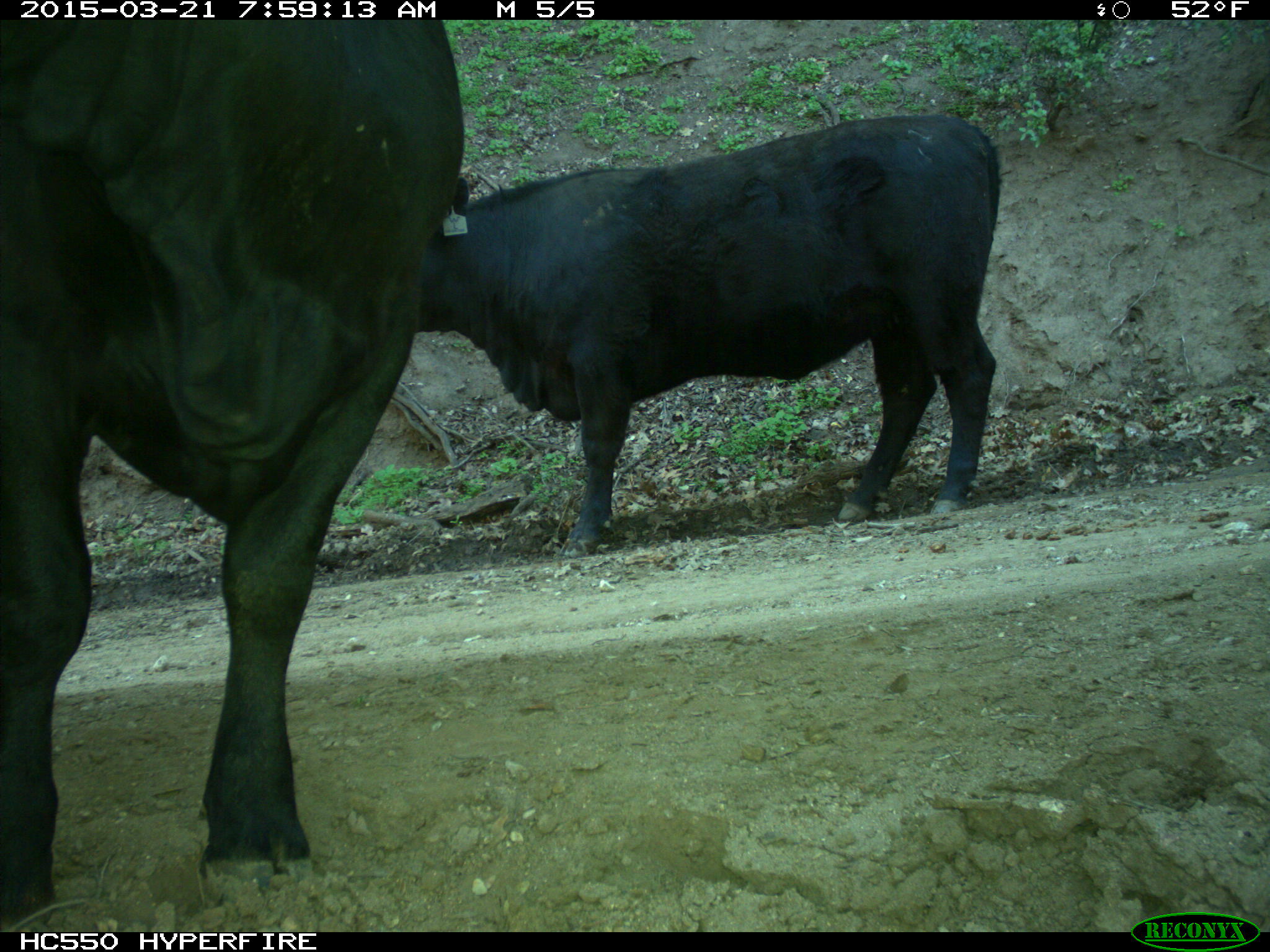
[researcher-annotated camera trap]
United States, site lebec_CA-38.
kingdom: Animalia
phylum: Chordata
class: Mammalia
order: Artiodactyla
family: Bovidae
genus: Bos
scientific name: Bos taurus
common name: domestic cow